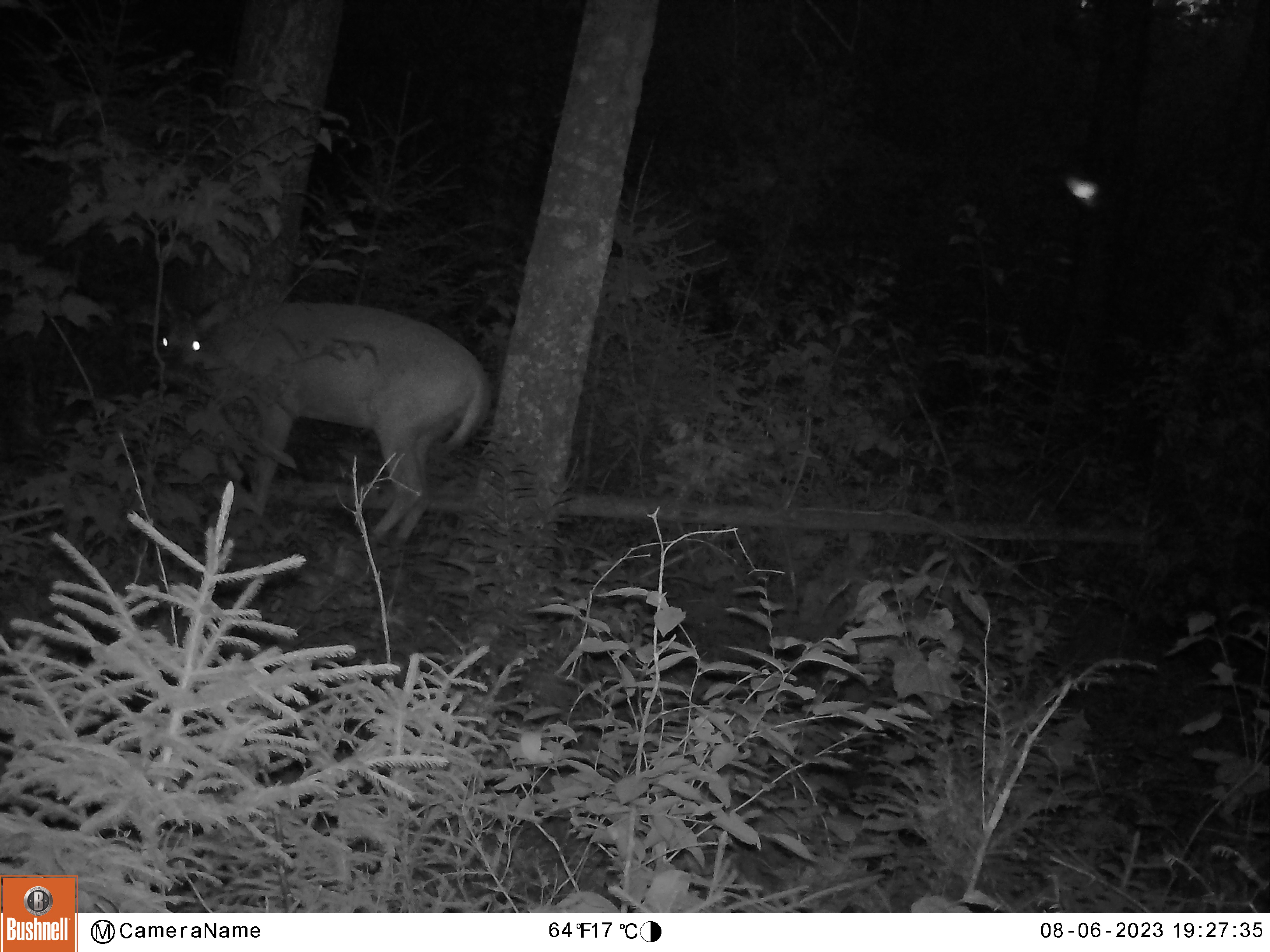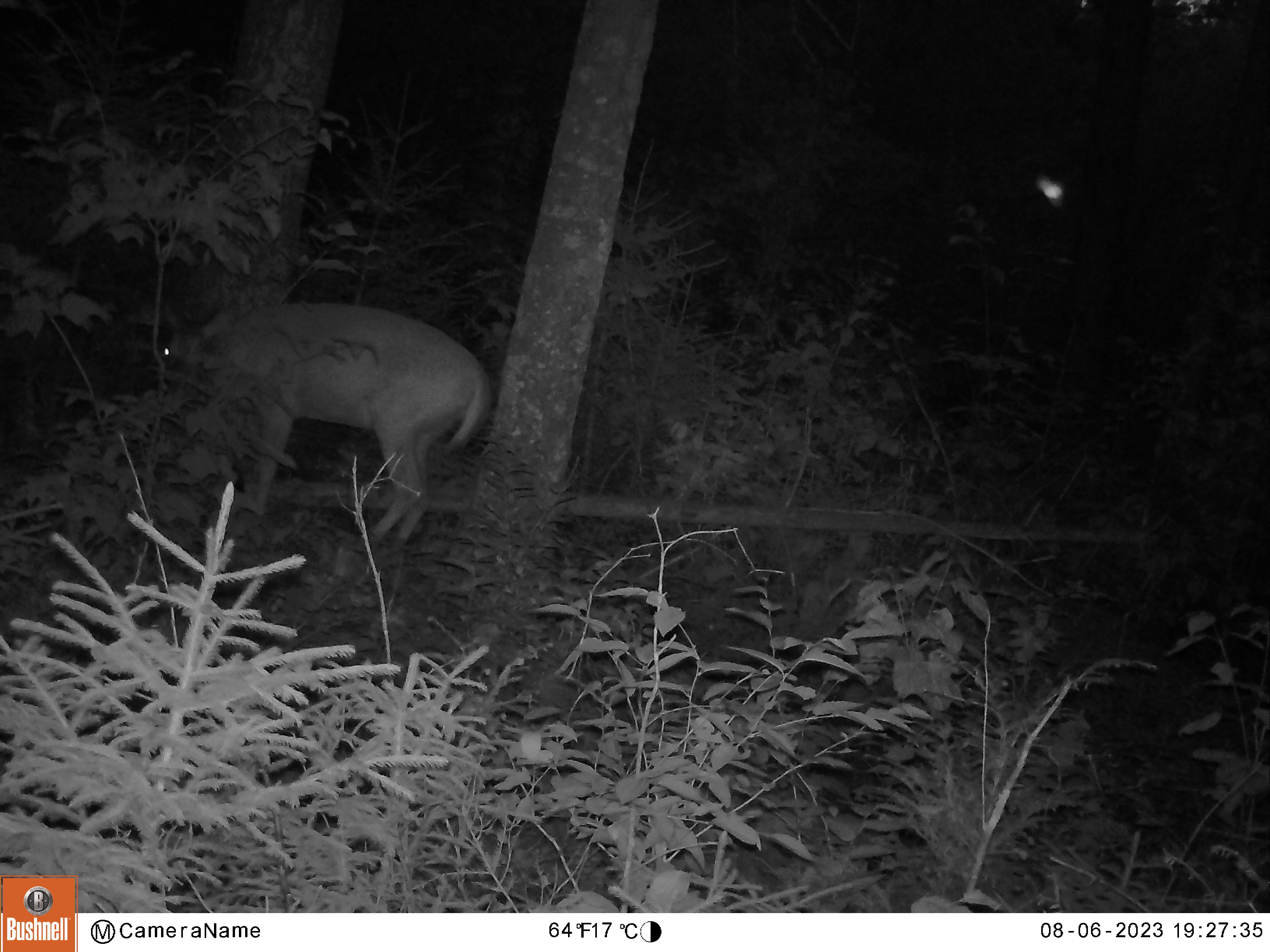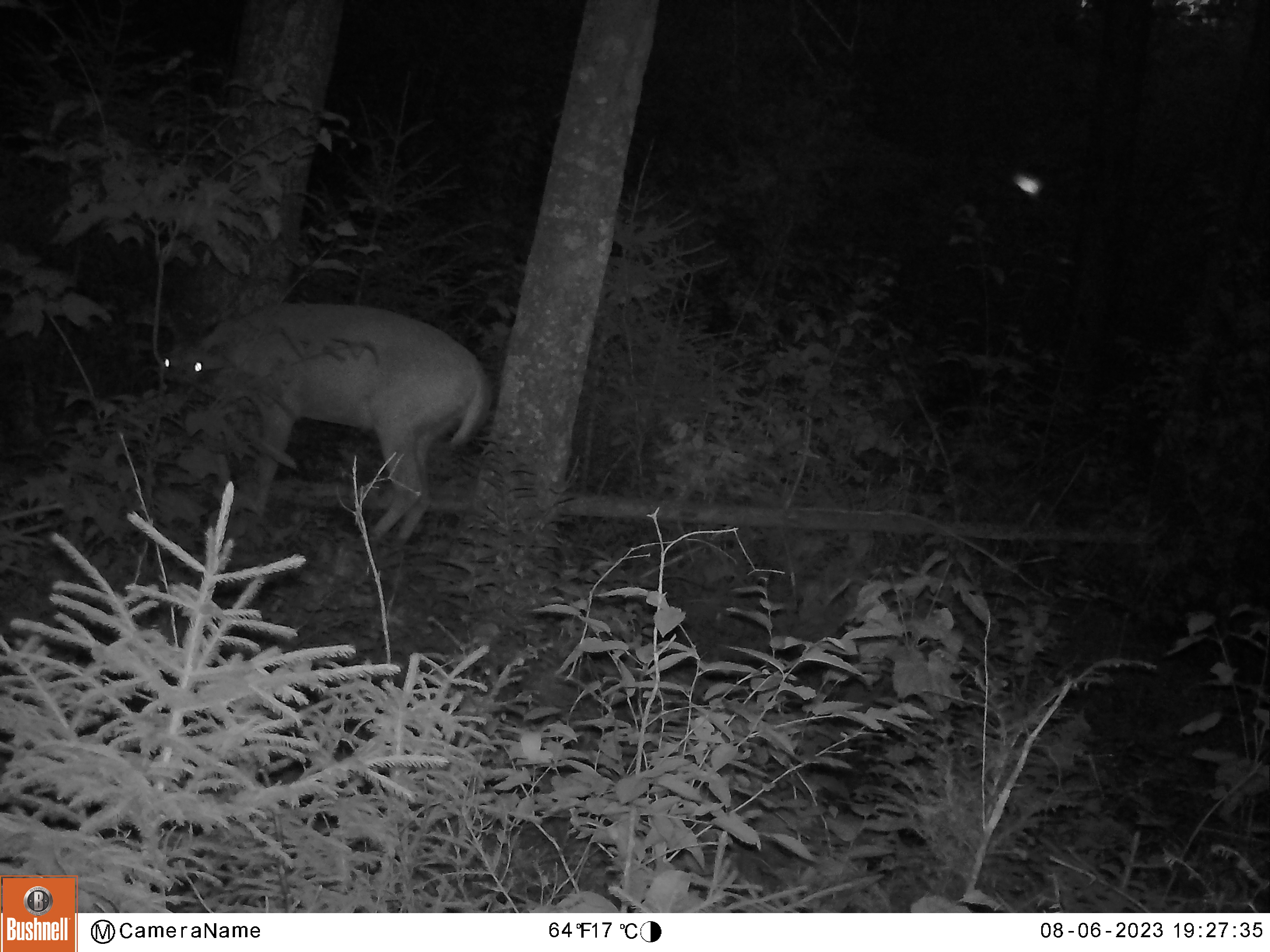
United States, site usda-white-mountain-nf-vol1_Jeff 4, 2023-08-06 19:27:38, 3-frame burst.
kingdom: Animalia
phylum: Chordata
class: Mammalia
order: Artiodactyla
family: Cervidae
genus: Odocoileus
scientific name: Odocoileus virginianus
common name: white-tailed deer